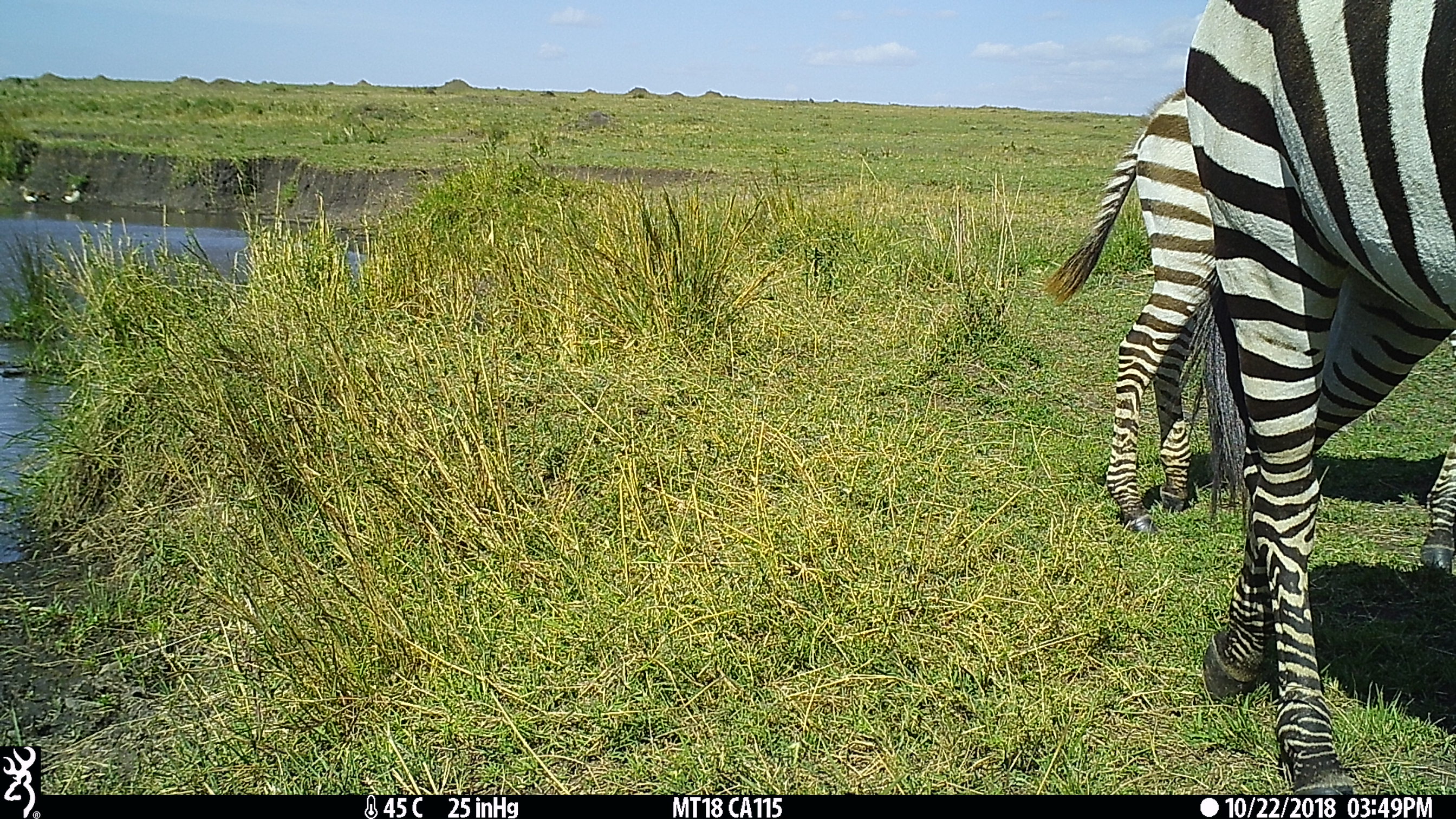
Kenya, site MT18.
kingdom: Animalia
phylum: Chordata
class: Aves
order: Anseriformes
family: Anatidae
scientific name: Anatidae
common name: goose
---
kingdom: Animalia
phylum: Chordata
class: Mammalia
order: Perissodactyla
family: Equidae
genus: Equus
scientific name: Equus quagga burchellii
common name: burchell's zebra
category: zebra